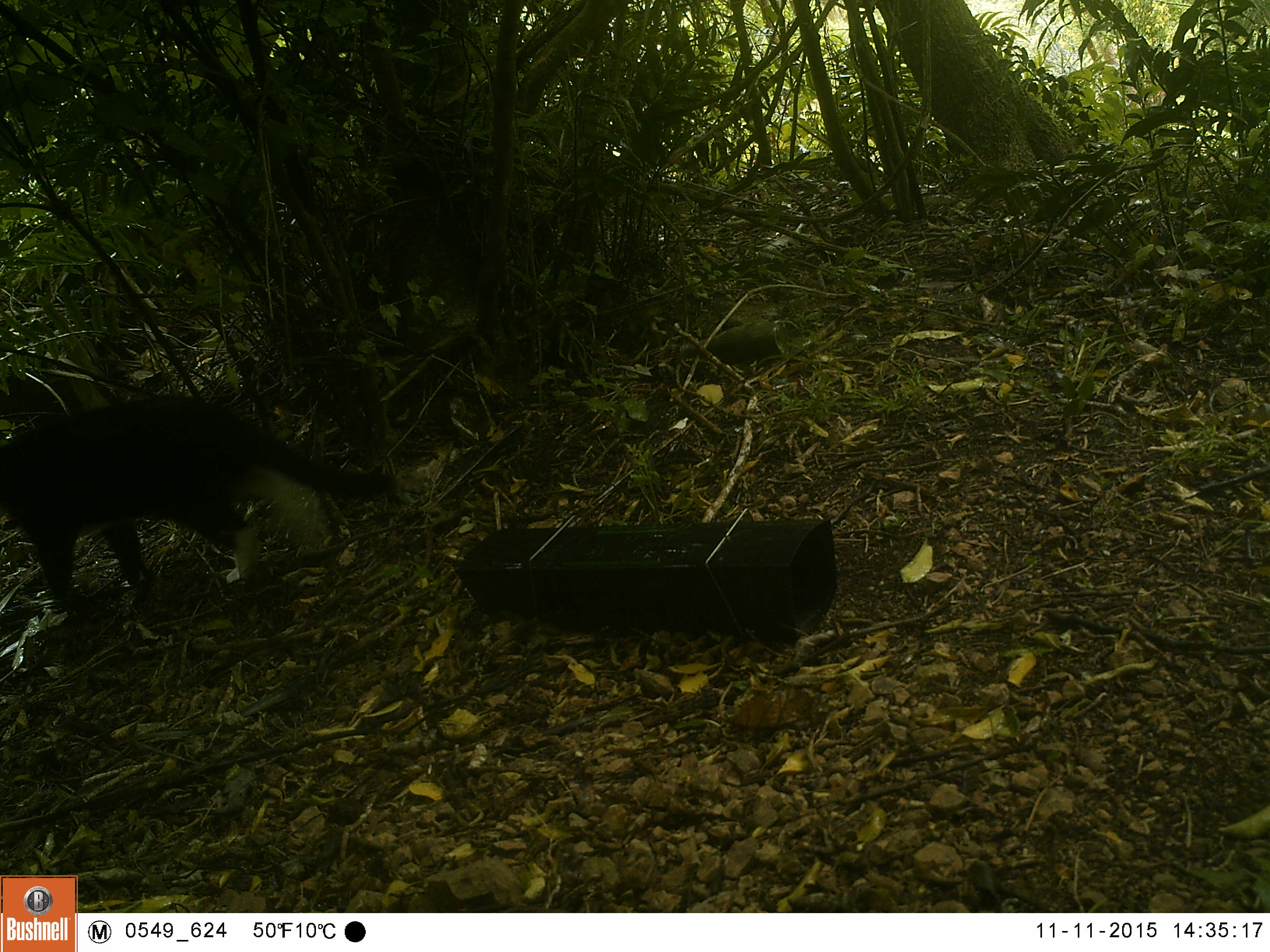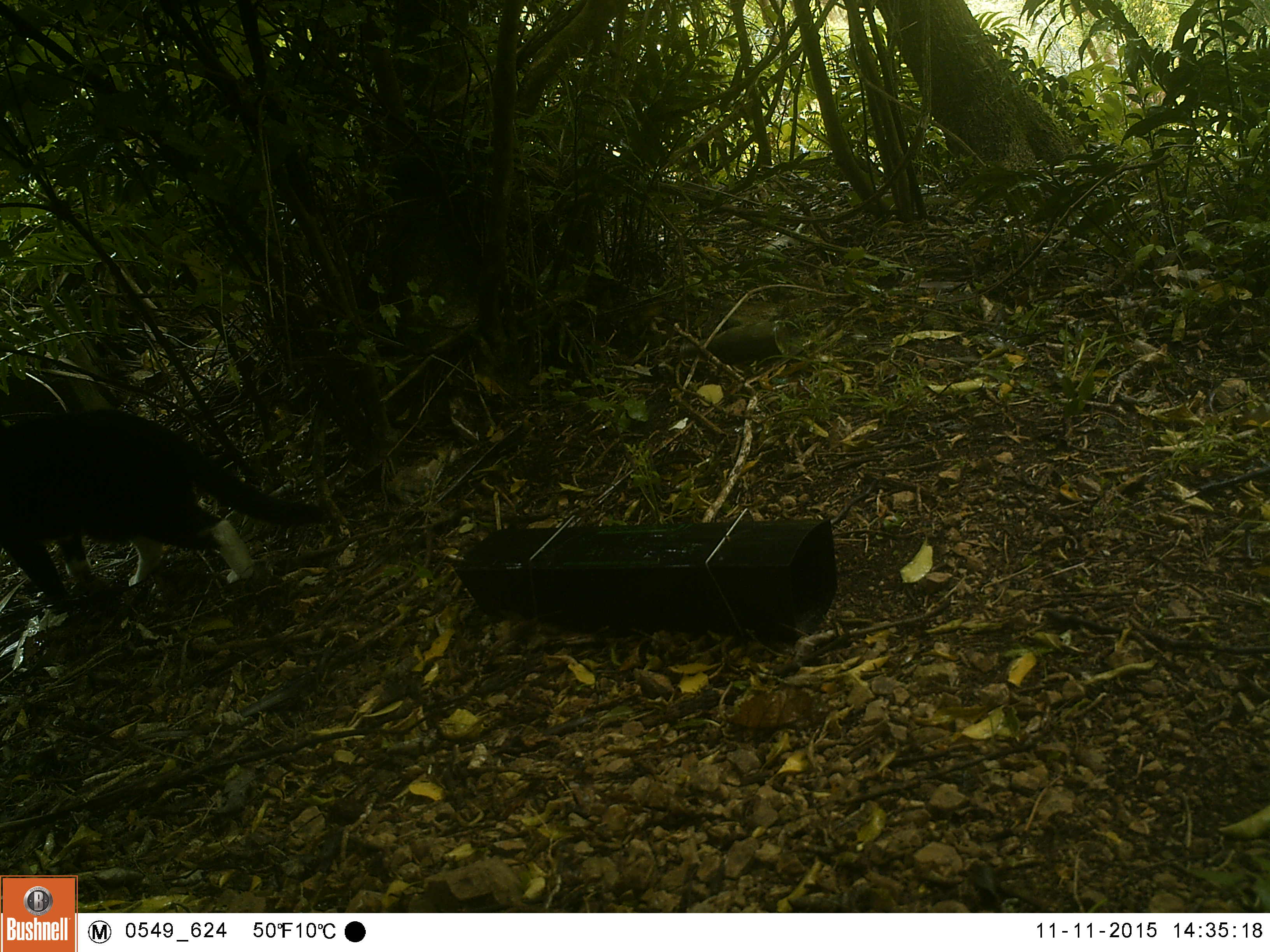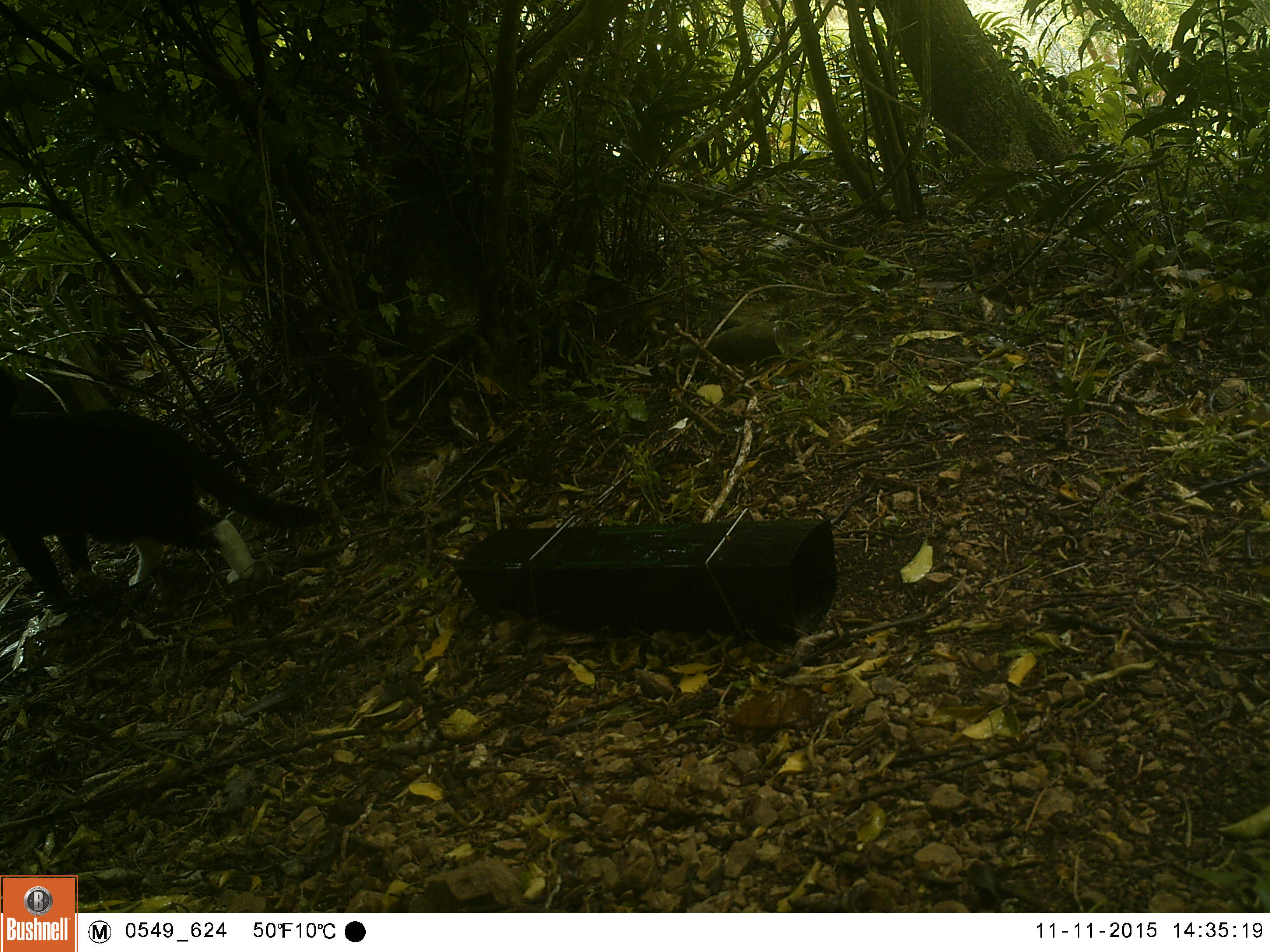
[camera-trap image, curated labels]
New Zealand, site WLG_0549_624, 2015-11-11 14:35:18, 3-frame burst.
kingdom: Animalia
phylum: Chordata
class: Mammalia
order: Carnivora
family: Felidae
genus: Felis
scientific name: Felis catus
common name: domestic cat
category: cat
Cat (domestic cat) (Felis catus).